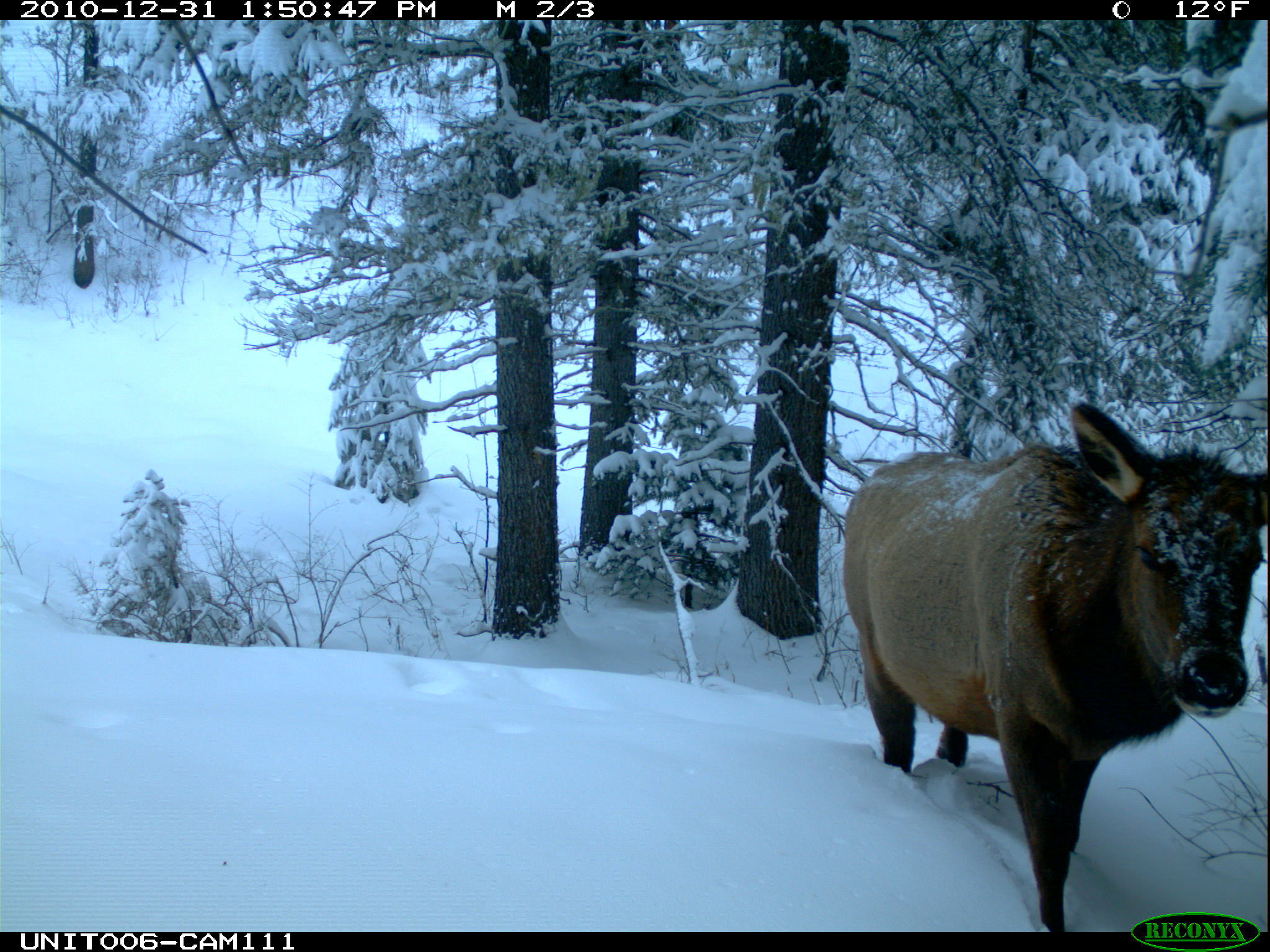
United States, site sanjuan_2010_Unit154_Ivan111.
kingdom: Animalia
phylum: Chordata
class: Mammalia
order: Artiodactyla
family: Cervidae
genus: Cervus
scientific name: Cervus elaphus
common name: red deer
Cervus elaphus (red deer).